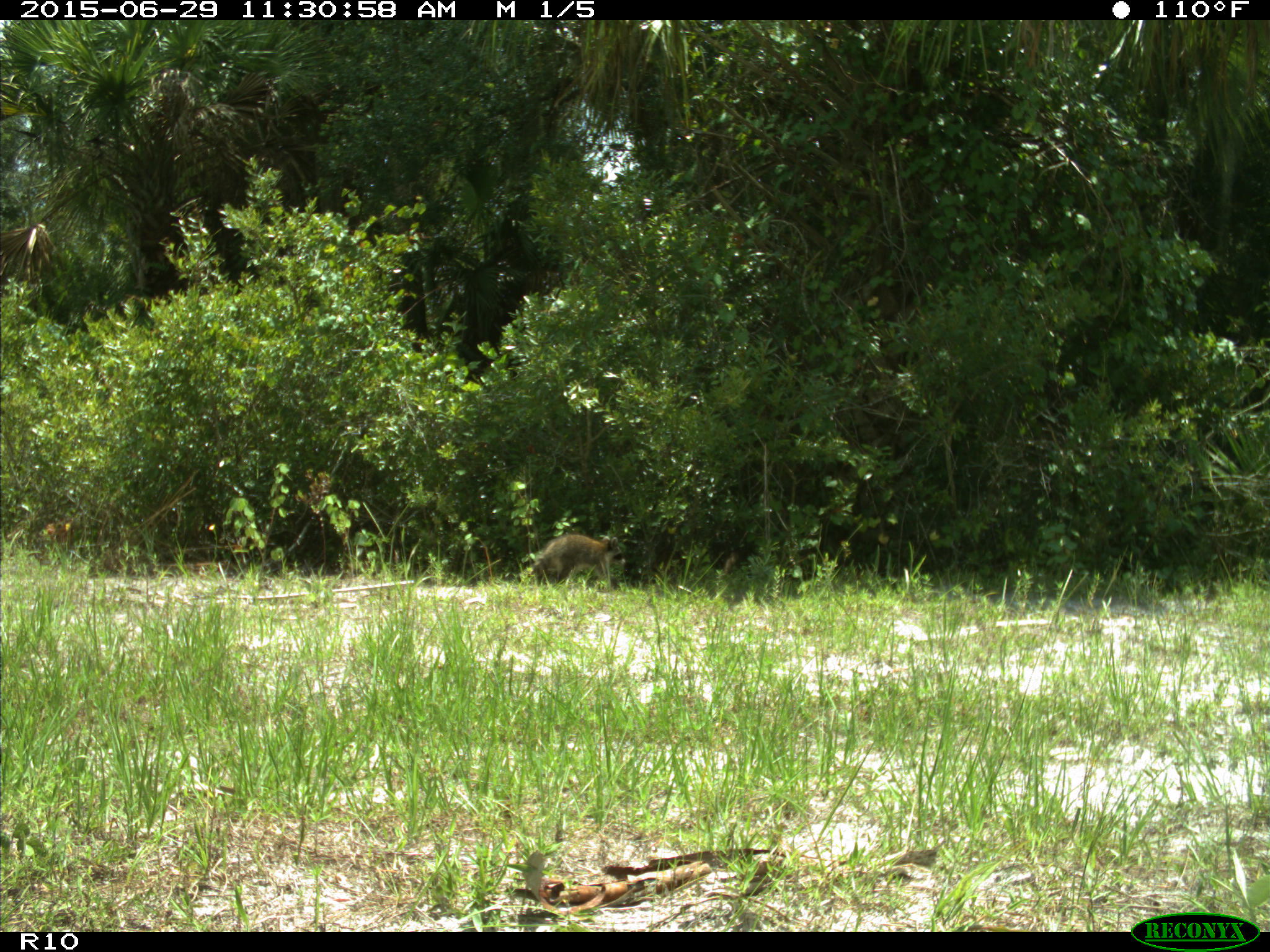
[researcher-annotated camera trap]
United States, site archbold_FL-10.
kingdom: Animalia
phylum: Chordata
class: Mammalia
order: Carnivora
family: Procyonidae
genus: Procyon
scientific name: Procyon lotor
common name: common raccoon